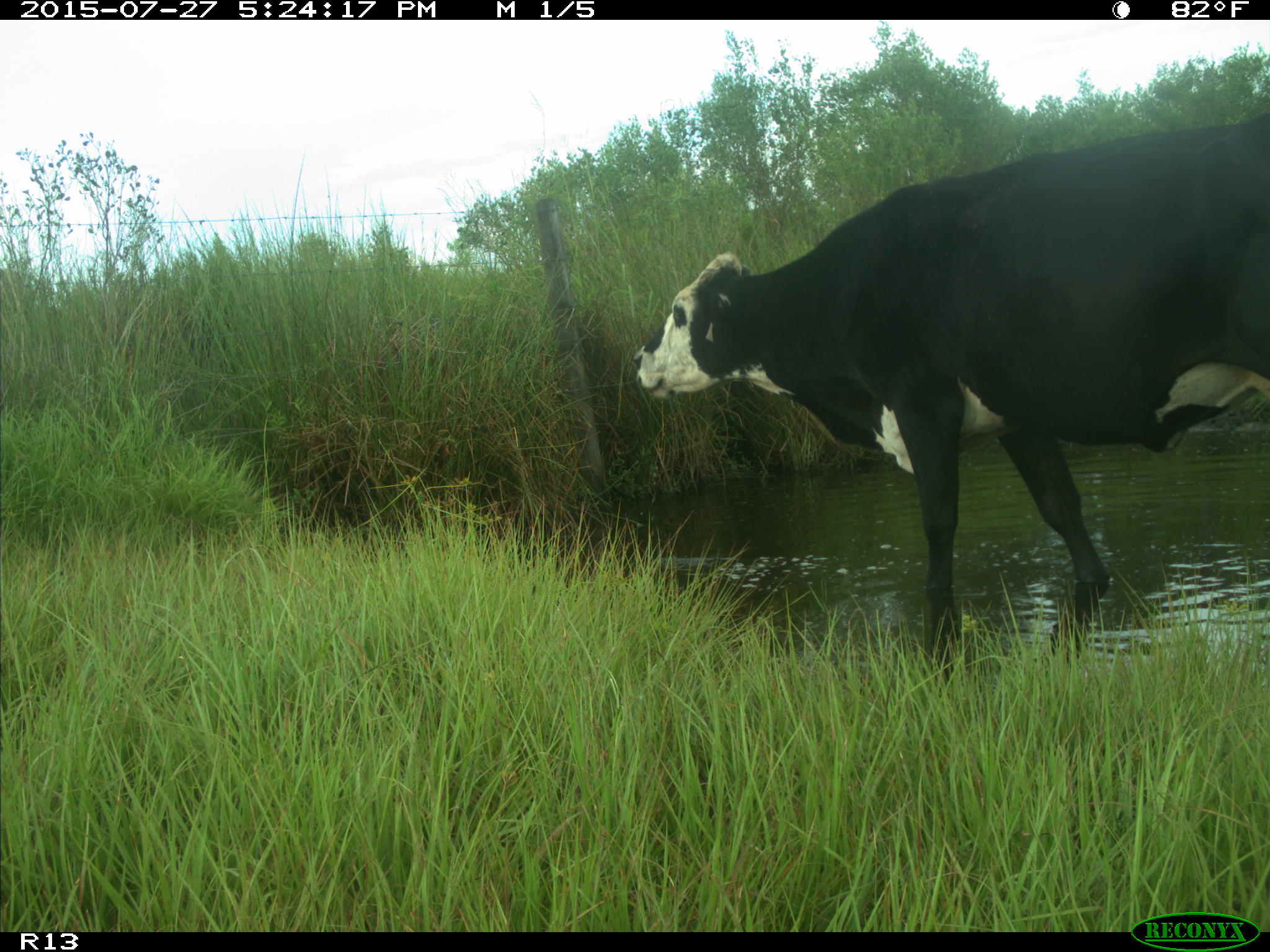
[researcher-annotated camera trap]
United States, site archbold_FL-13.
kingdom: Animalia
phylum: Chordata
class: Mammalia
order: Artiodactyla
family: Bovidae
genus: Bos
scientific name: Bos taurus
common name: domestic cow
Bos taurus (domestic cow).